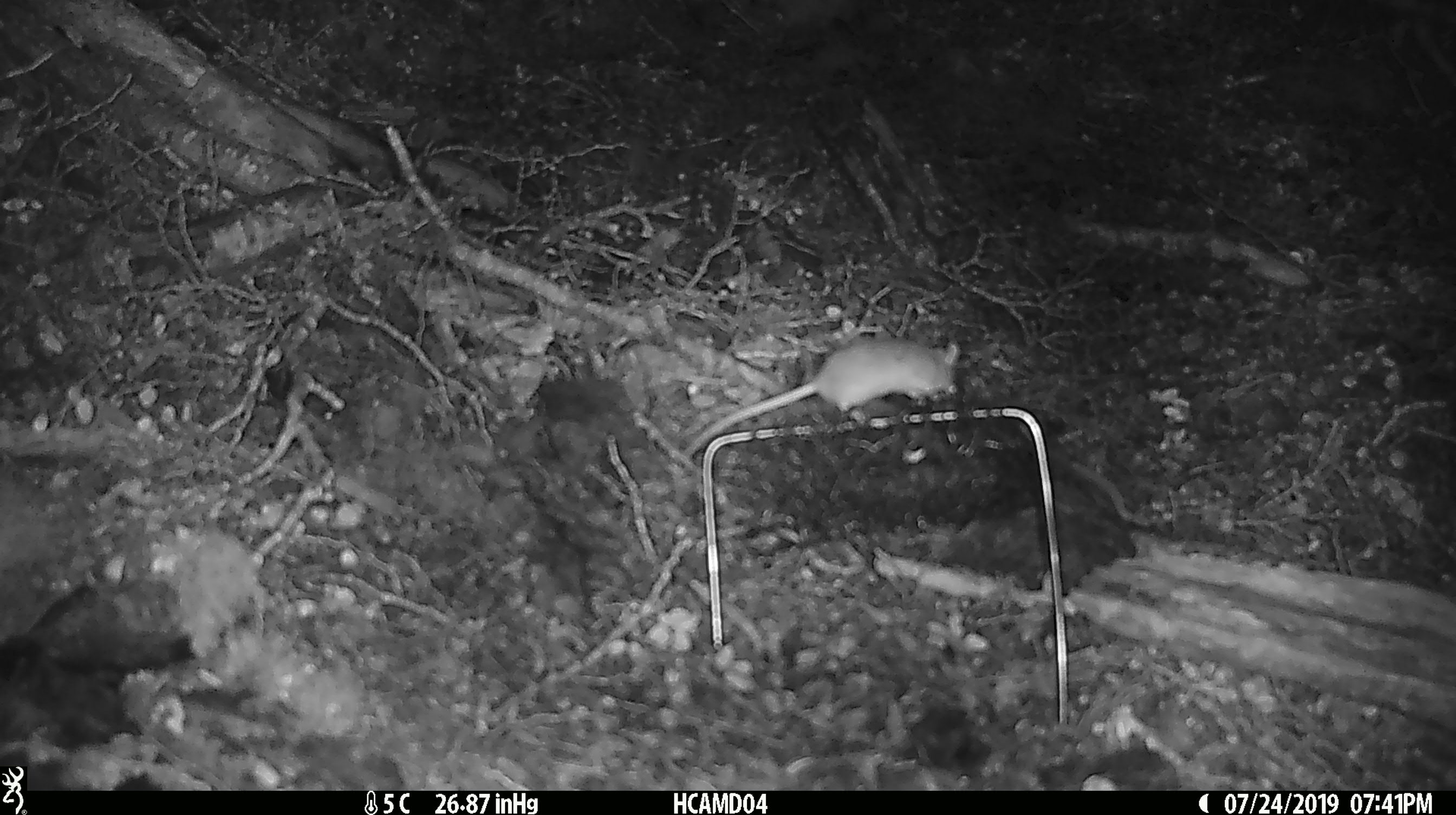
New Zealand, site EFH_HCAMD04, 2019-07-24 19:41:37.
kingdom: Animalia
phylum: Chordata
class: Mammalia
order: Rodentia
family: Muridae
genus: Mus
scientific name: Mus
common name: mouse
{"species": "mouse (Mus)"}